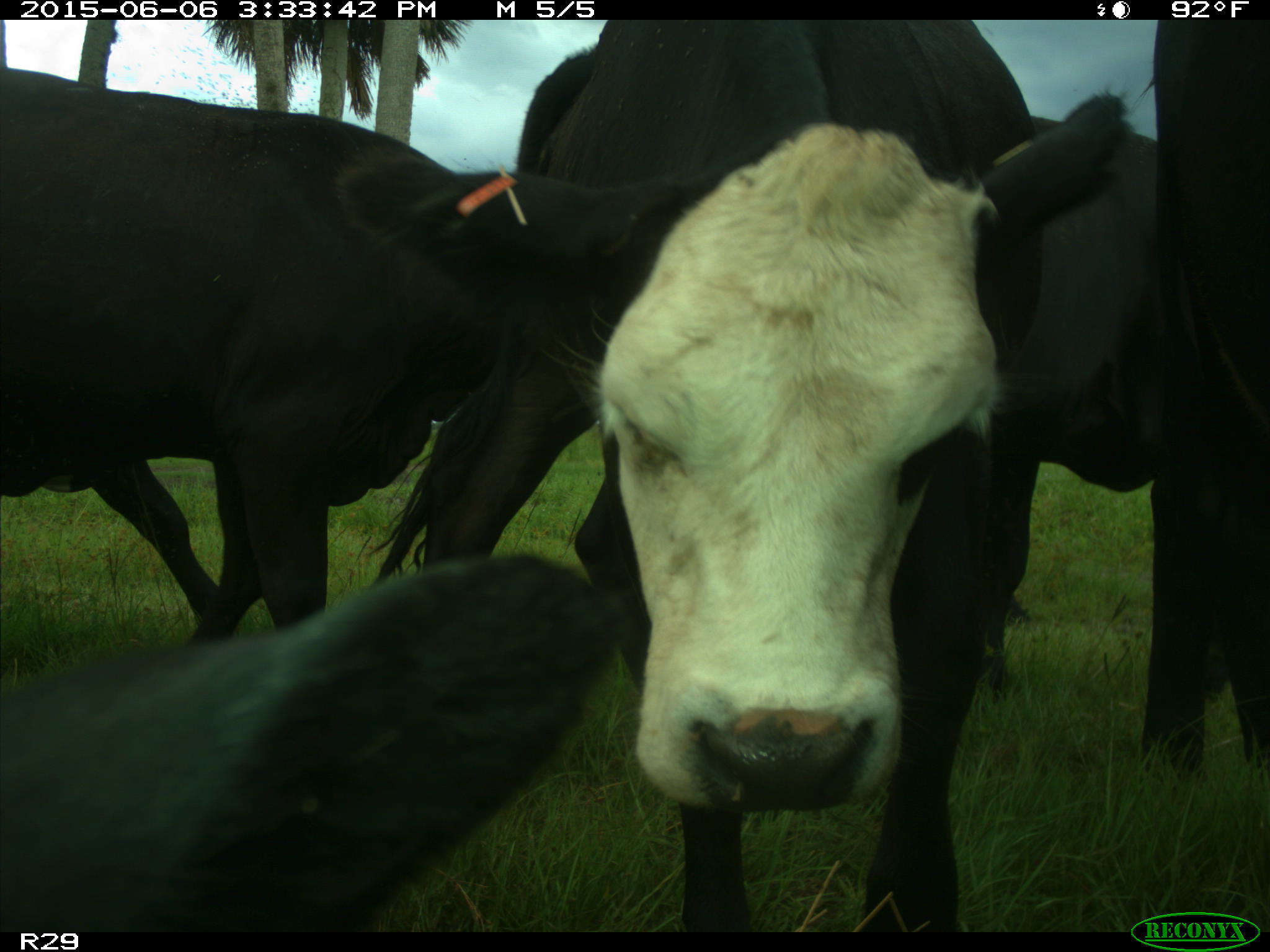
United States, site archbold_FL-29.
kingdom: Animalia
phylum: Chordata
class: Mammalia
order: Artiodactyla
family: Bovidae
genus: Bos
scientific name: Bos taurus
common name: domestic cow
Bos taurus (domestic cow).